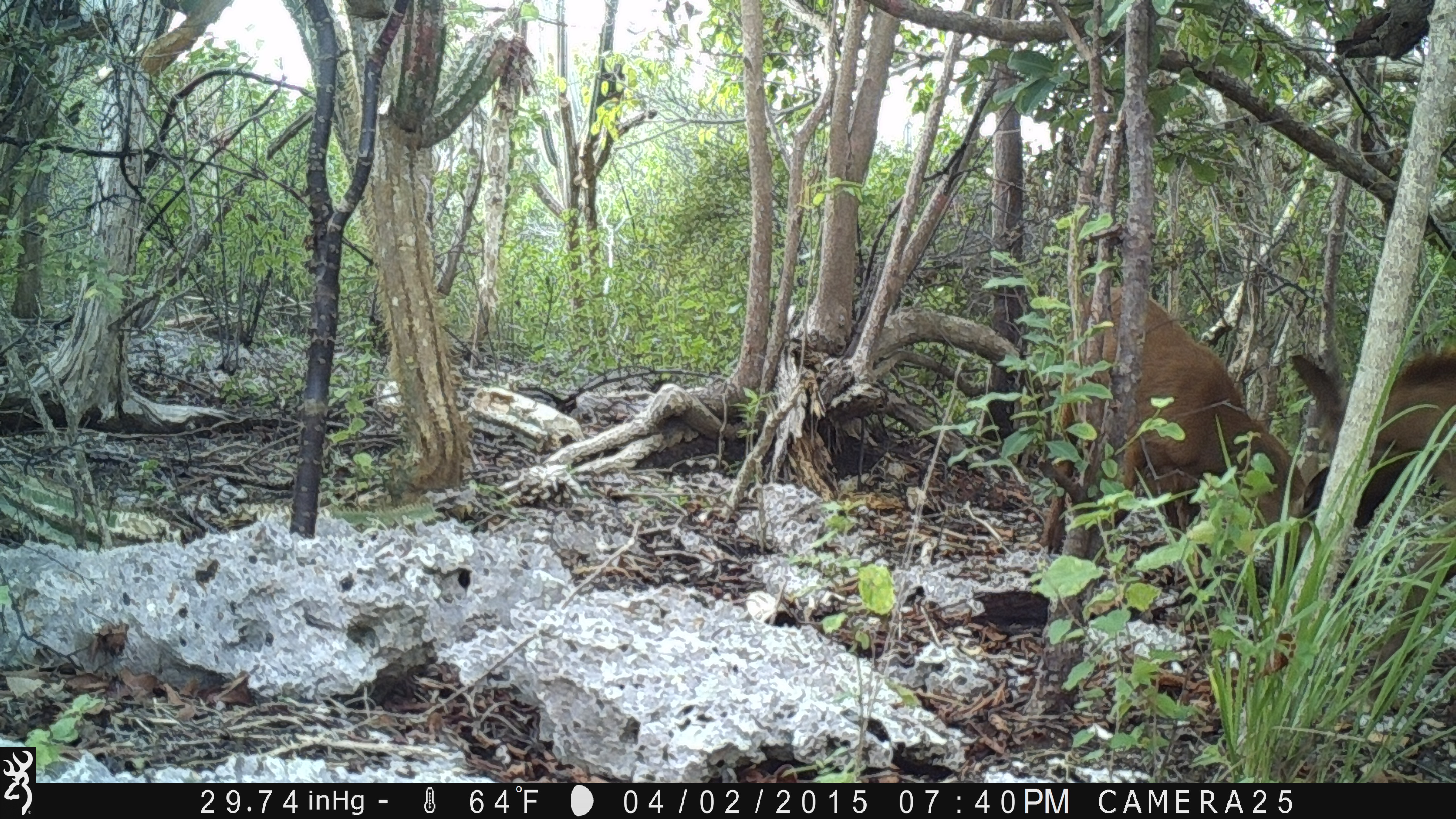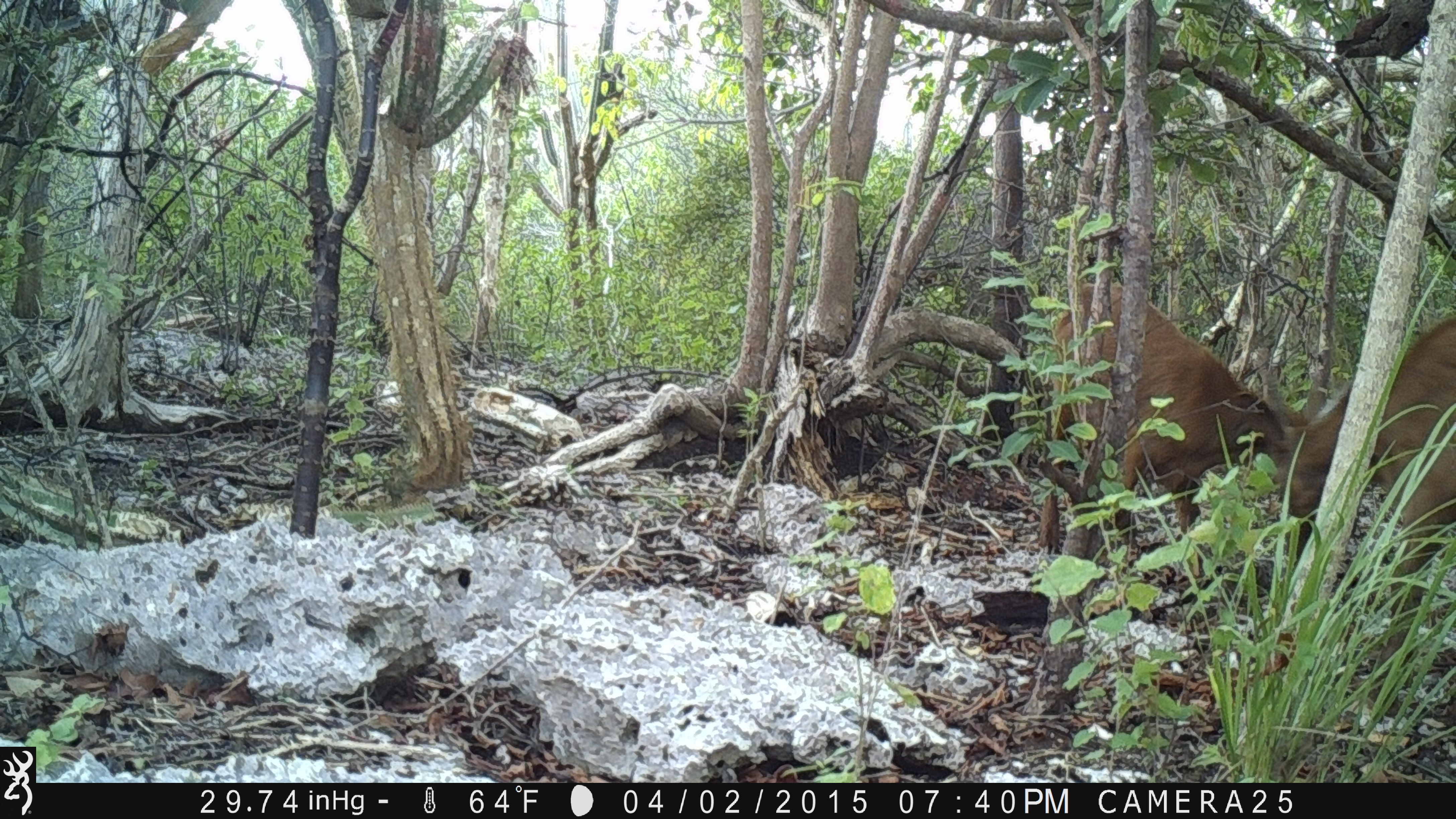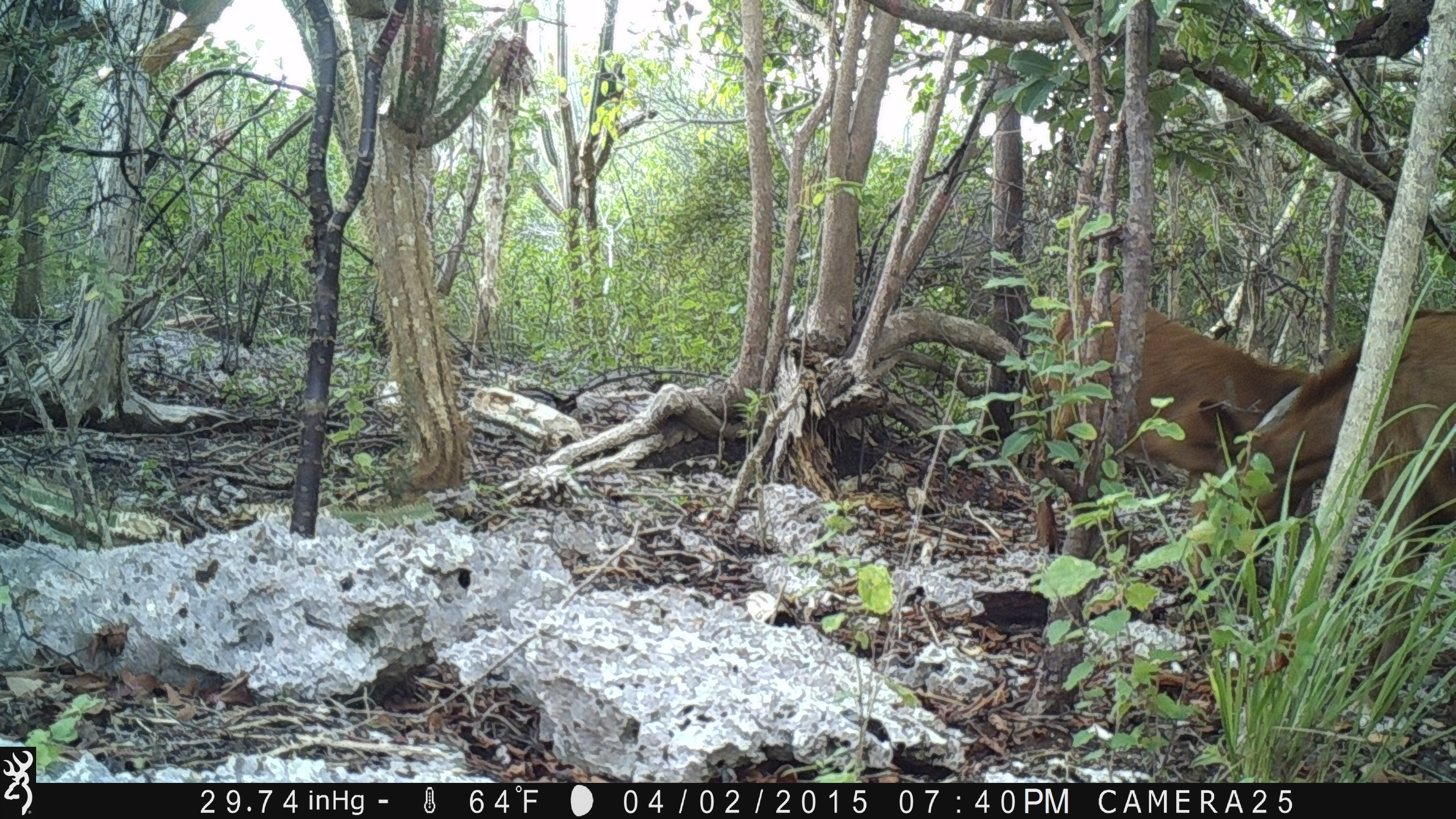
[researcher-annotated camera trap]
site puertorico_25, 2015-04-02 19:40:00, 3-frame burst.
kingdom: Animalia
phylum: Chordata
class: Mammalia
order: Artiodactyla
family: Bovidae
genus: Capra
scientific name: Capra hircus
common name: goat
Goat (Capra hircus).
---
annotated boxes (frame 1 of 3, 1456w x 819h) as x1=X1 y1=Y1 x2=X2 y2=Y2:
goat: x1=1047 y1=285 x2=1323 y2=607; x1=1286 y1=324 x2=1455 y2=709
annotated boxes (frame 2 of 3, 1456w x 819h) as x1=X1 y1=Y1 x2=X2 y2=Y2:
goat: x1=1035 y1=283 x2=1292 y2=565; x1=1291 y1=314 x2=1456 y2=725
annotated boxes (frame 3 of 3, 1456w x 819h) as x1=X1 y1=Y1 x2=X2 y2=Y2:
goat: x1=1171 y1=304 x2=1456 y2=678; x1=1023 y1=300 x2=1314 y2=568